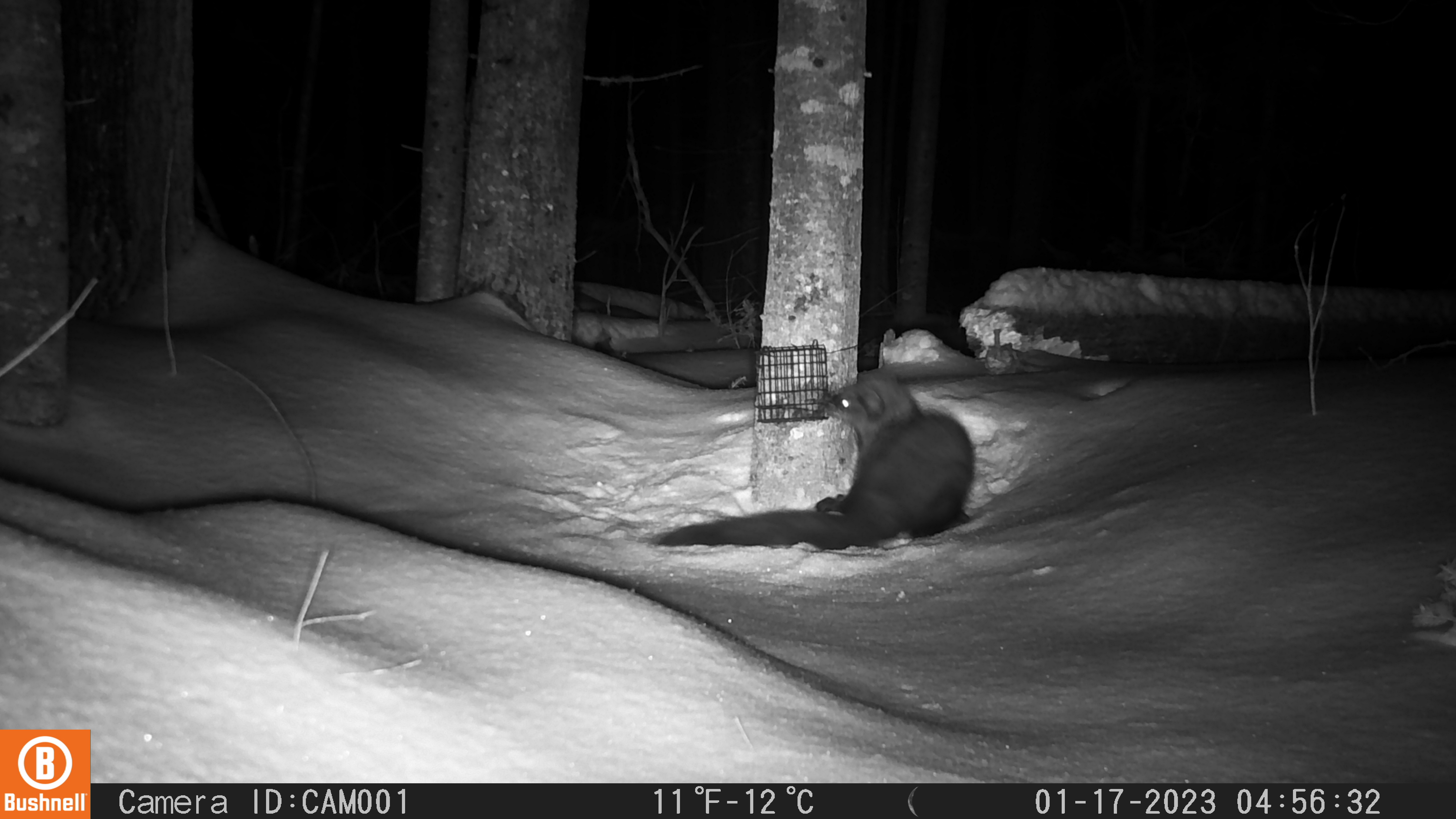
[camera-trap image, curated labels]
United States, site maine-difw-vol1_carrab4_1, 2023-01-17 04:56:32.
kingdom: Animalia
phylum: Chordata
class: Mammalia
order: Carnivora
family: Mustelidae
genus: Pekania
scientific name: Pekania pennanti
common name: fisher